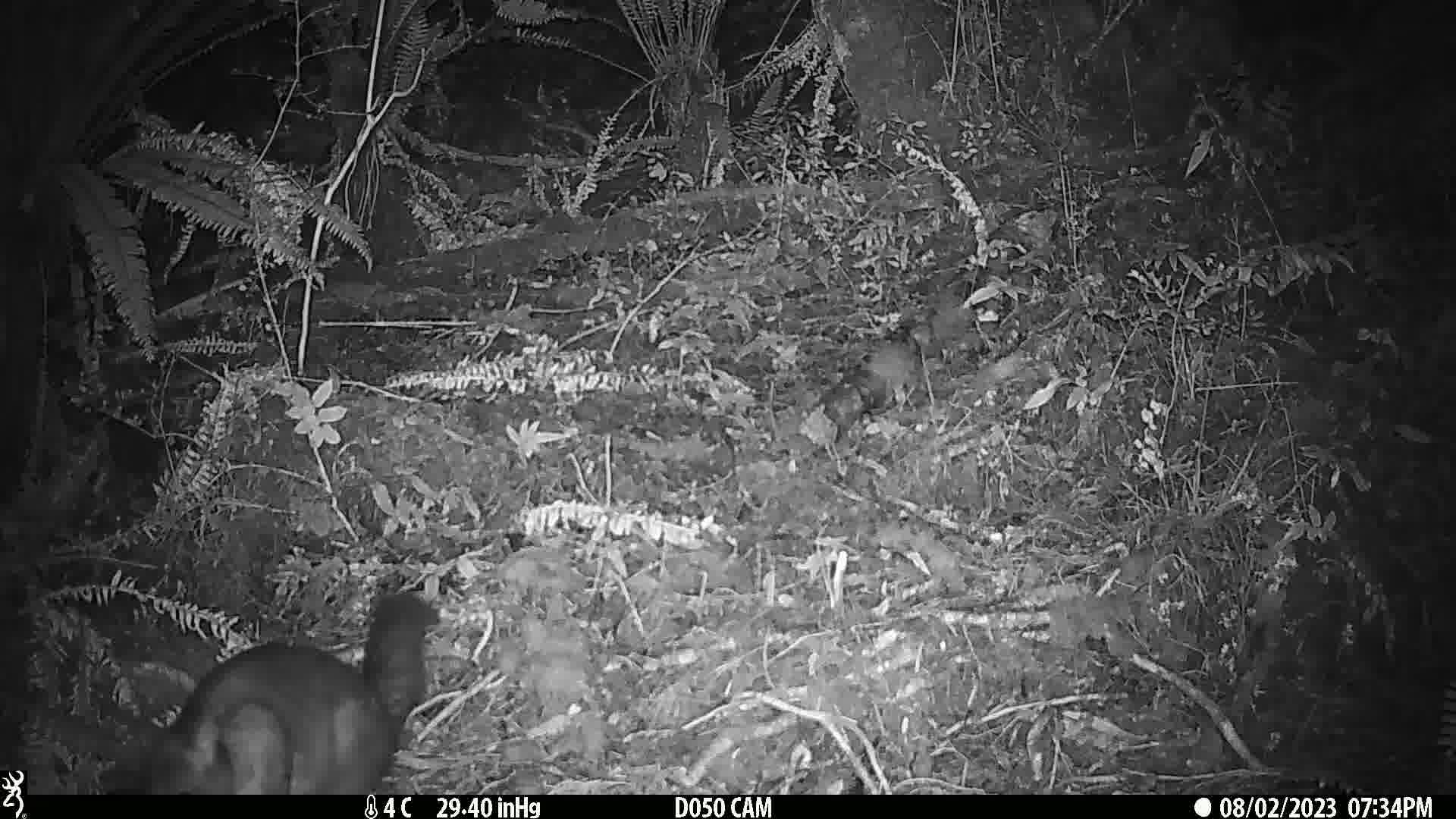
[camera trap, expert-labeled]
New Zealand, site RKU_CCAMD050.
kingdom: Animalia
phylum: Chordata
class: Mammalia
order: Diprotodontia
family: Phalangeridae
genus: Trichosurus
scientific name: Trichosurus vulpecula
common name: common brushtail possum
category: possum